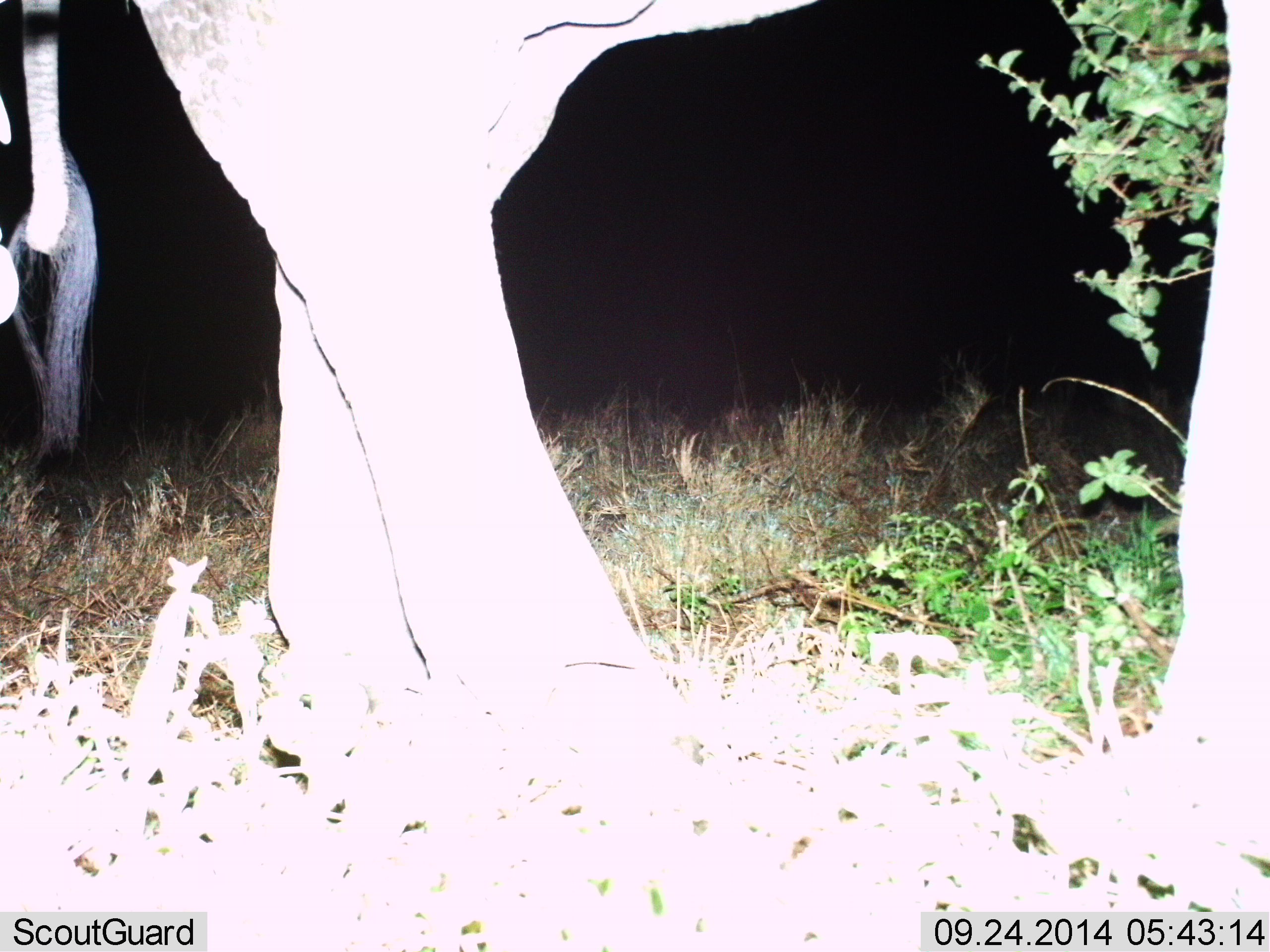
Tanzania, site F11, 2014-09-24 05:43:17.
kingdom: Animalia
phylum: Chordata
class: Mammalia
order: Proboscidea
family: Elephantidae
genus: Loxodonta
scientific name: Loxodonta africana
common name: african bush elephant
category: elephant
Elephant (african bush elephant) (Loxodonta africana), count 1. Behavior (volunteer vote fractions): standing 70%, resting 0%, moving 30%, interacting 0%. Young present (vote fraction): 10%. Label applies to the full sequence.